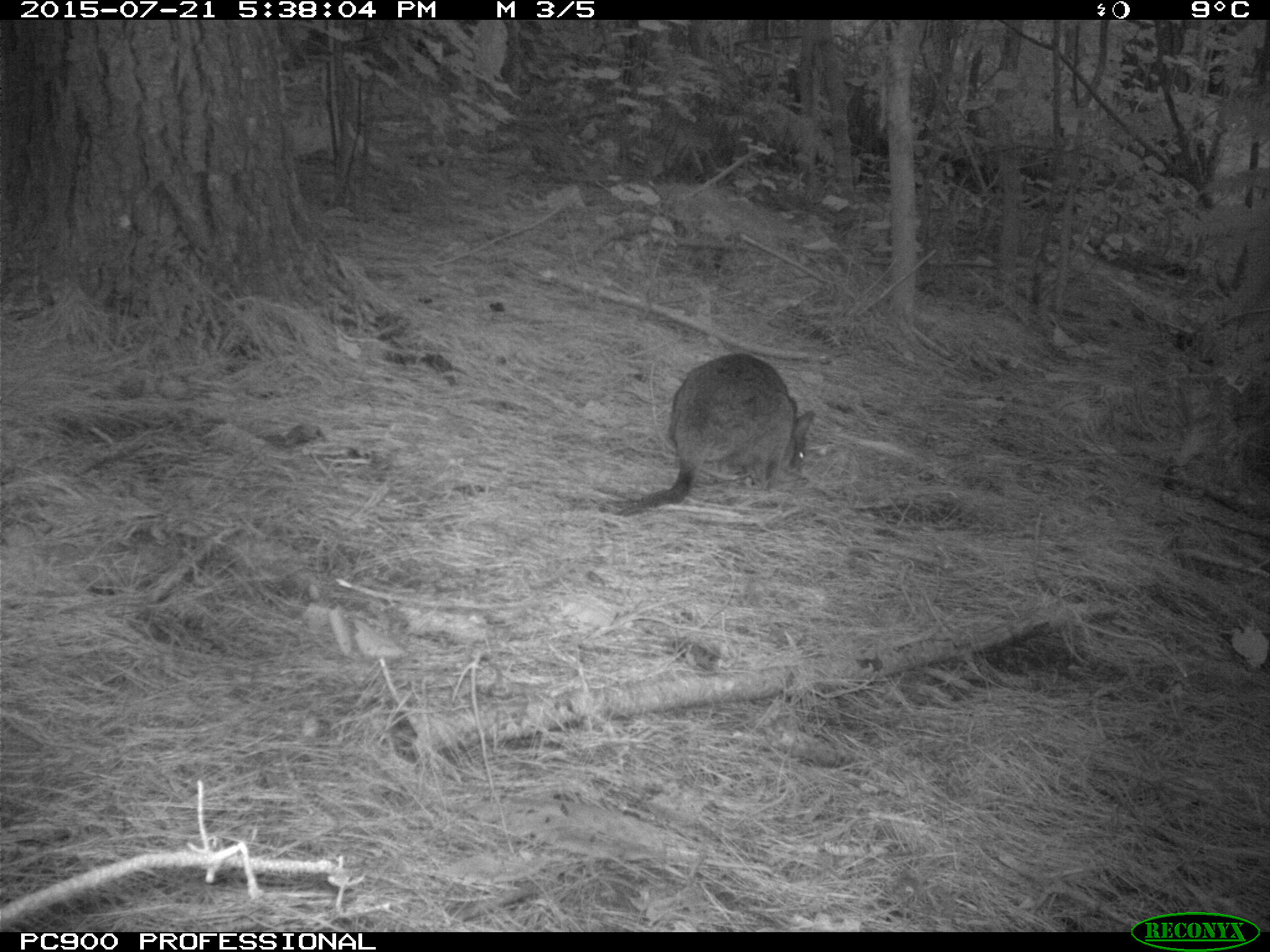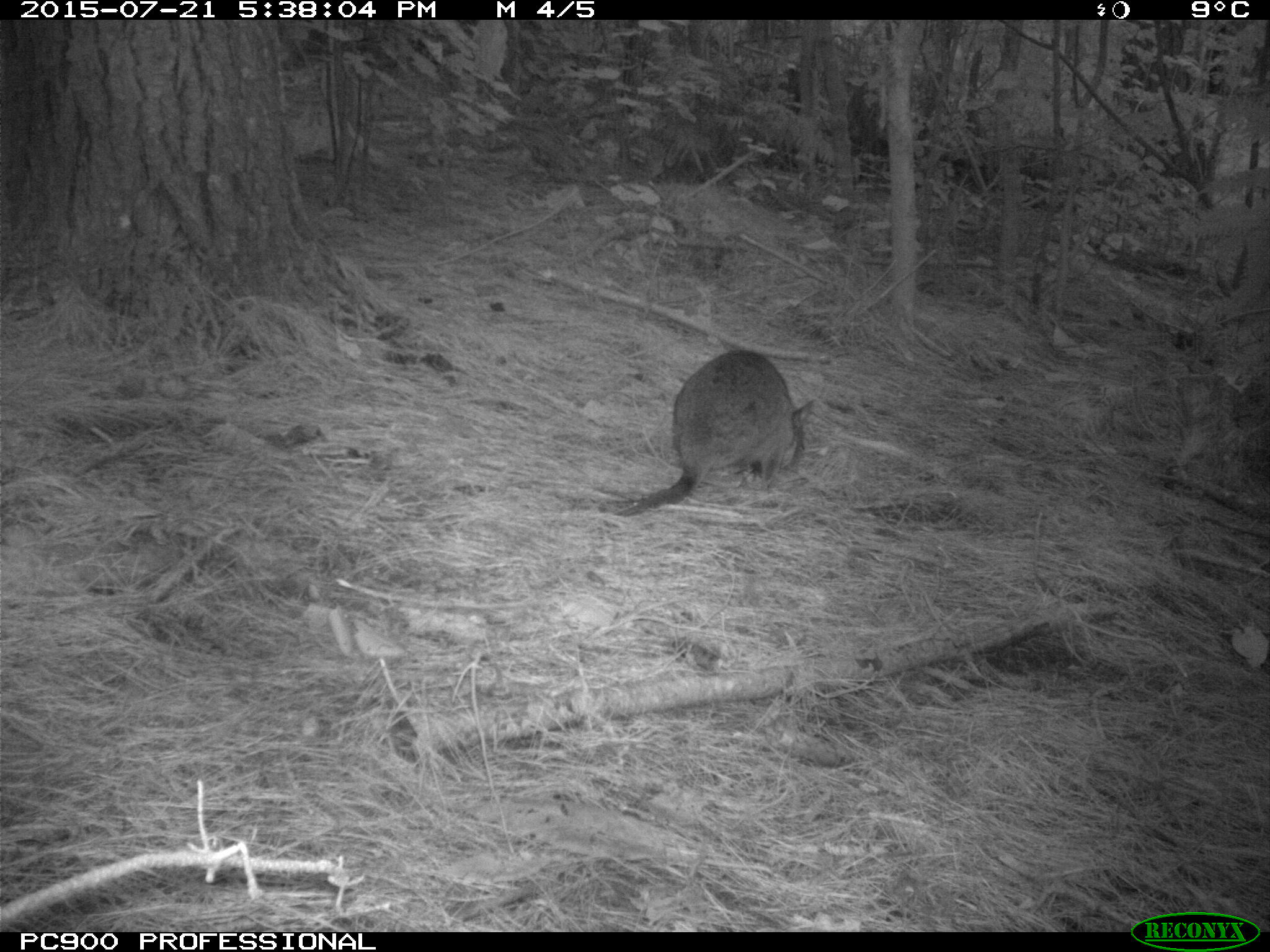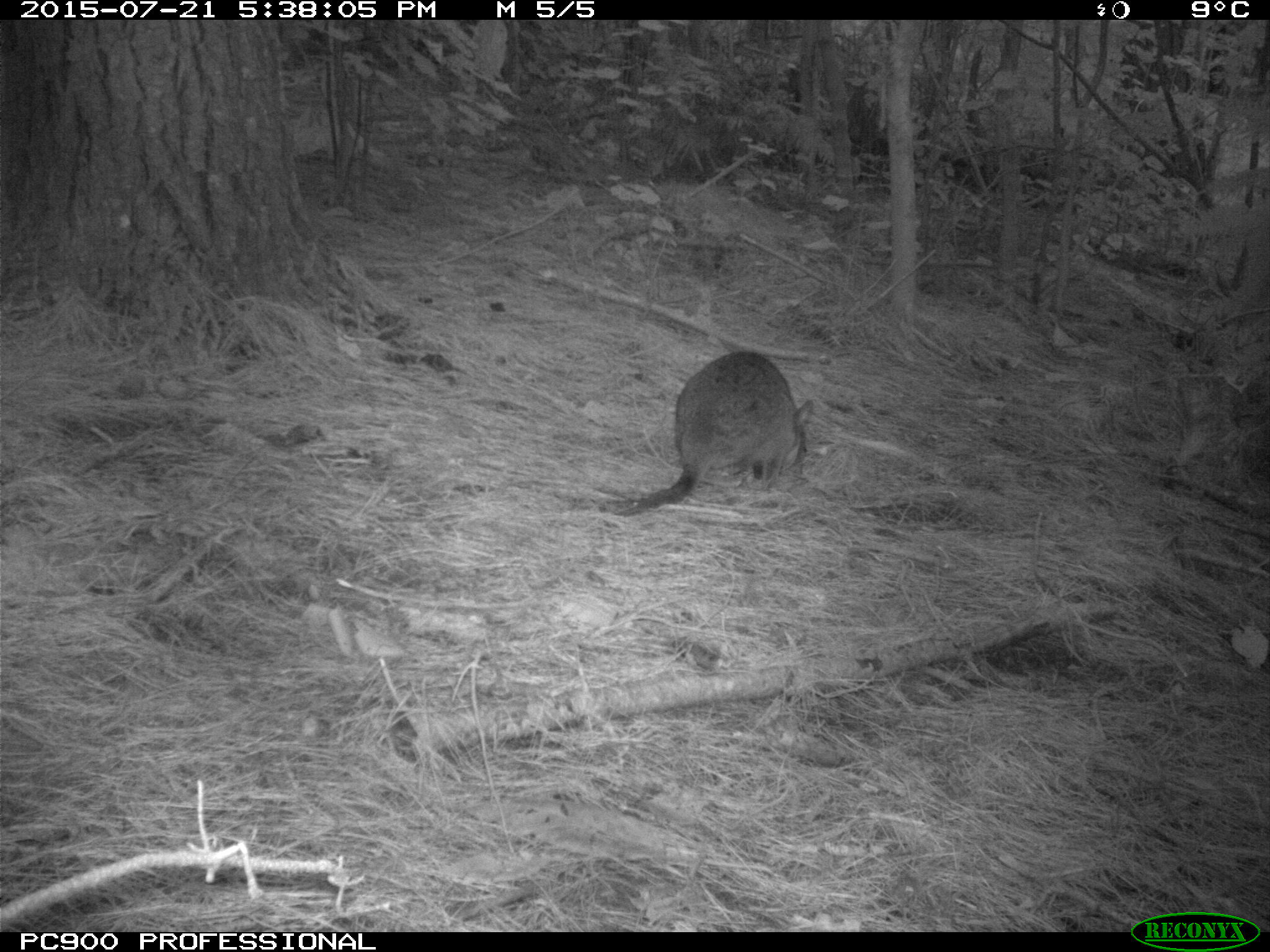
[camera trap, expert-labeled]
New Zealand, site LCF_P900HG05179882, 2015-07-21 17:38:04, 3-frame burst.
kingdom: Animalia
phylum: Chordata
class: Mammalia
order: Diprotodontia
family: Macropodidae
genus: Notamacropus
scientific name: Notamacropus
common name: wallaby